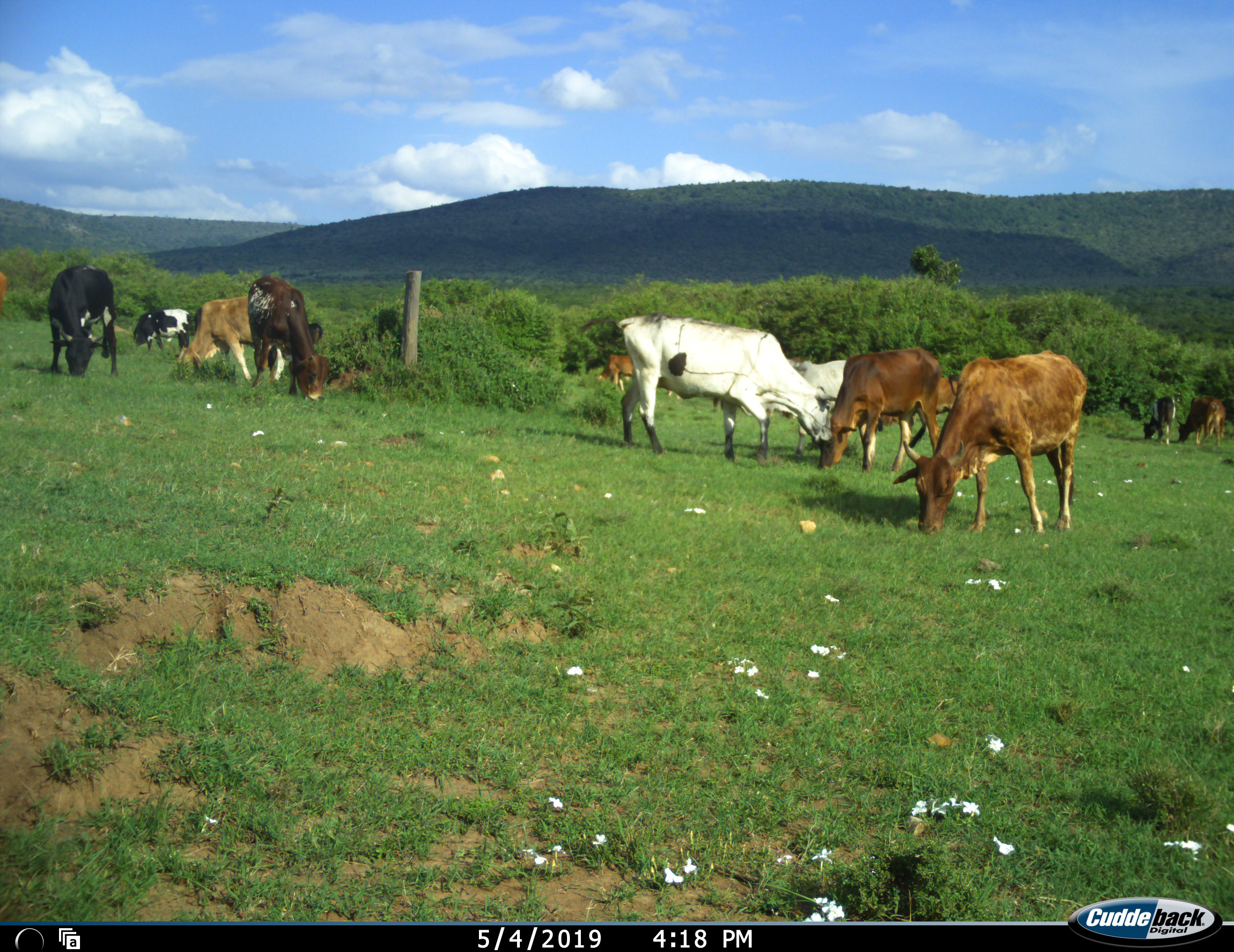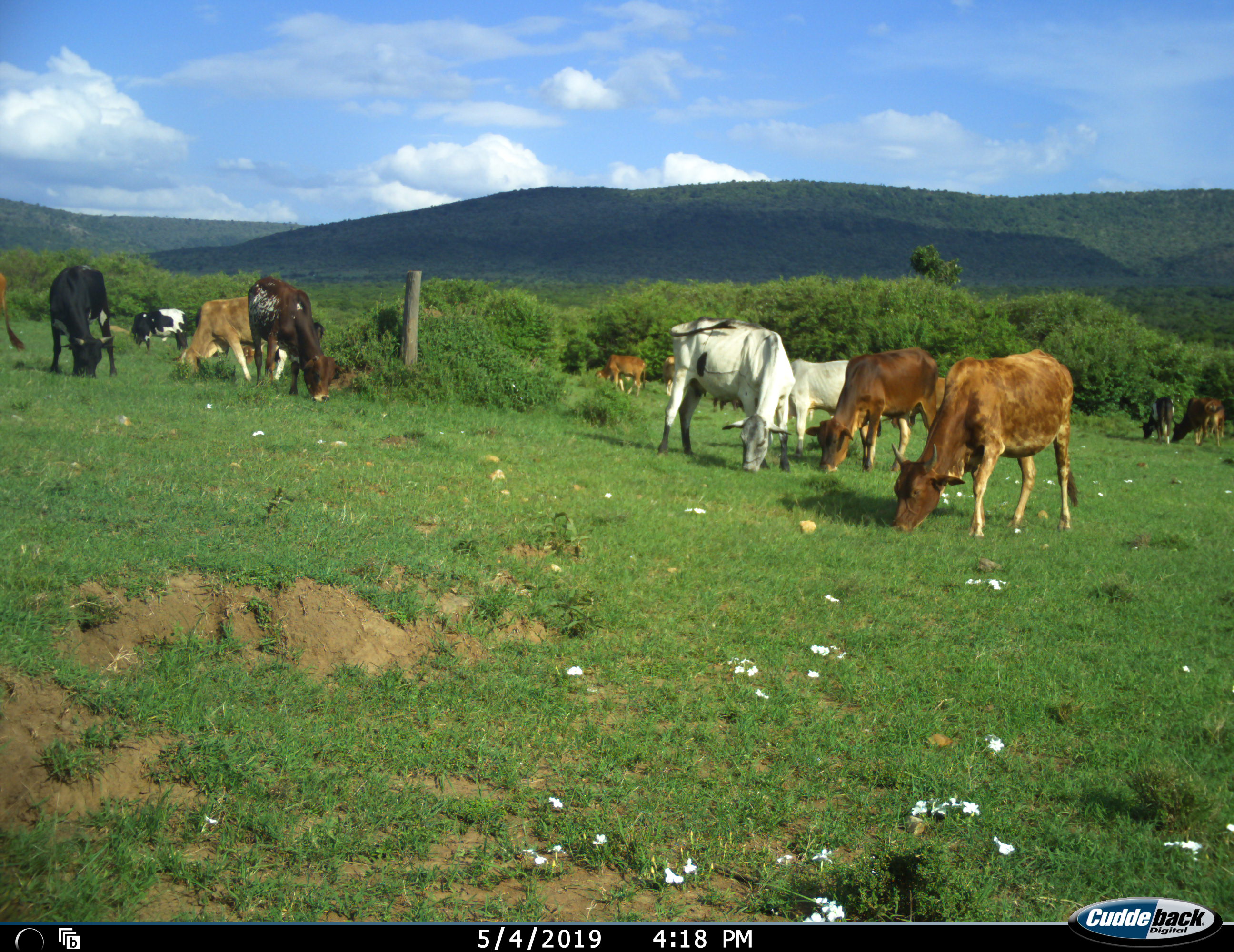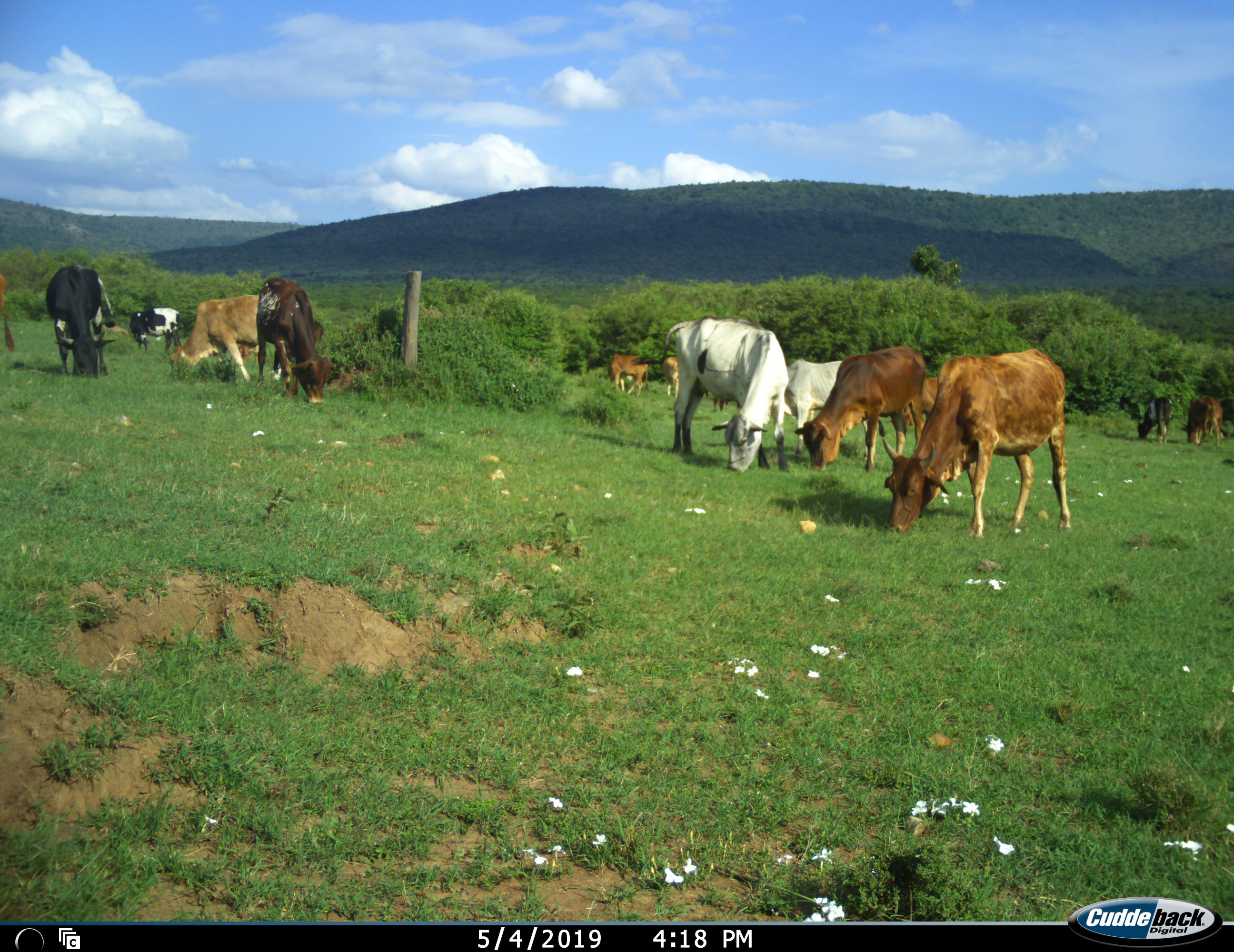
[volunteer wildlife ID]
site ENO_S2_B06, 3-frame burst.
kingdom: Animalia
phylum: Chordata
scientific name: Vertebrata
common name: domestic animal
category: domesticanimal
Domesticanimal (domestic animal) (Vertebrata), count 11-50. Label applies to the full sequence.